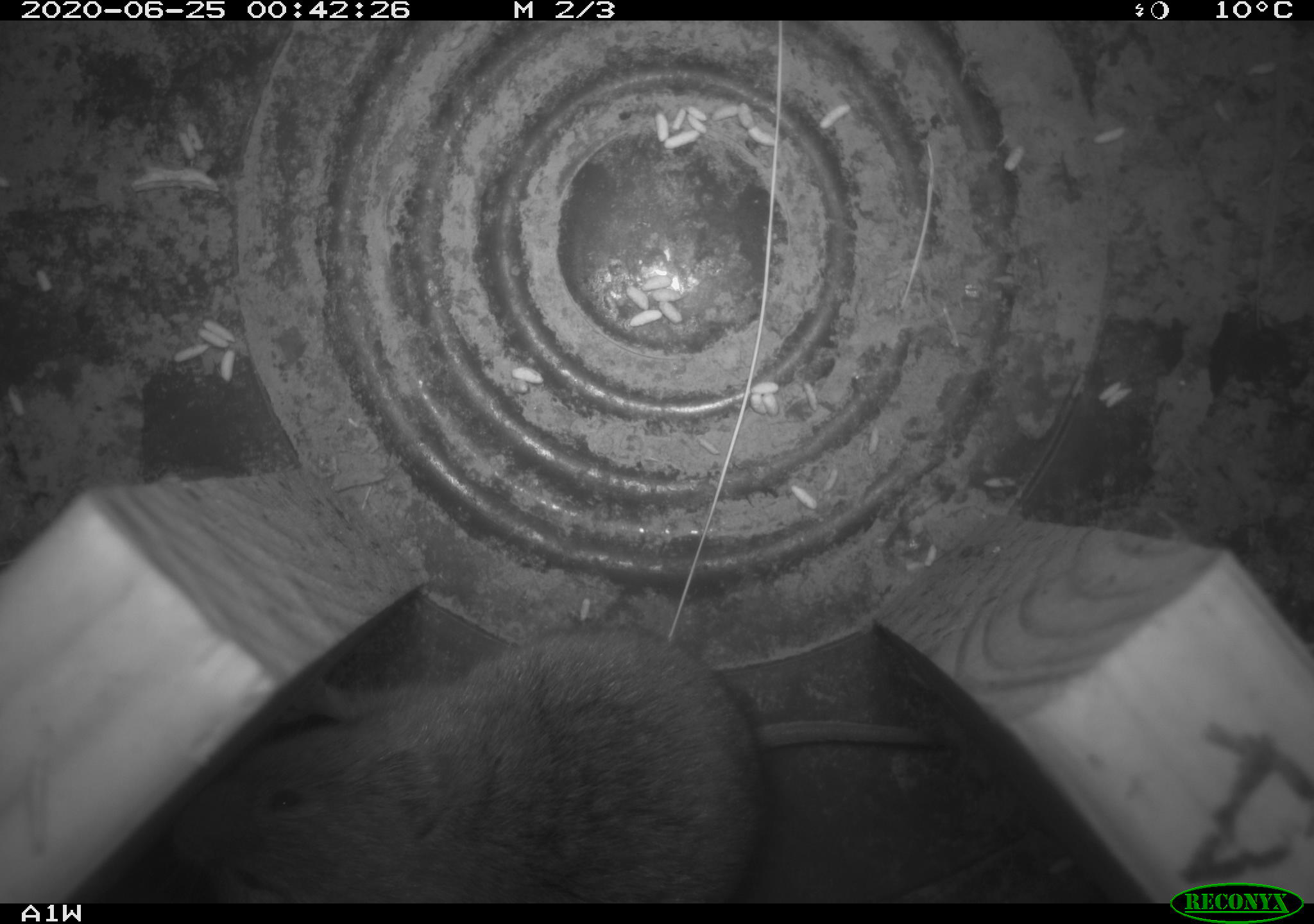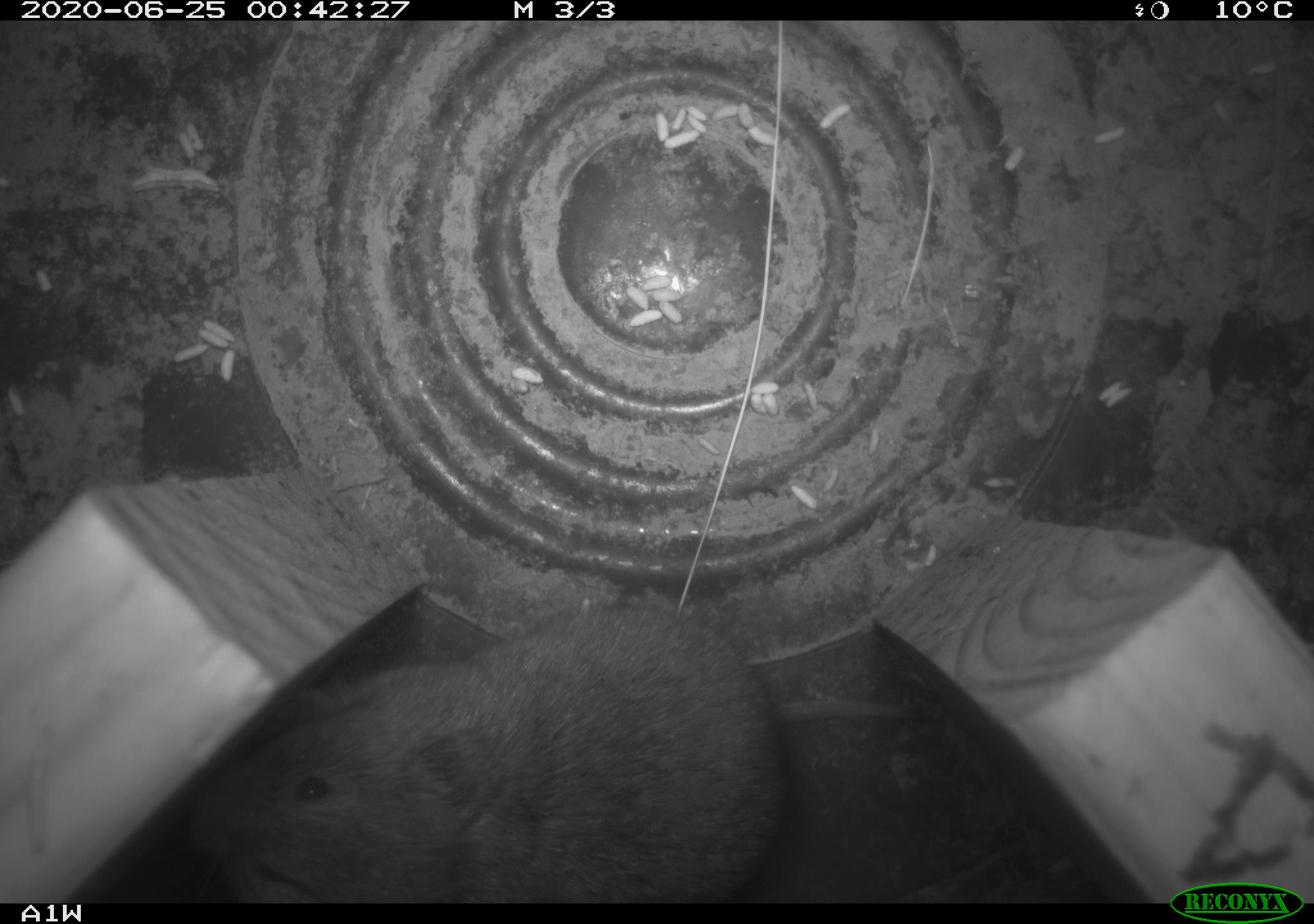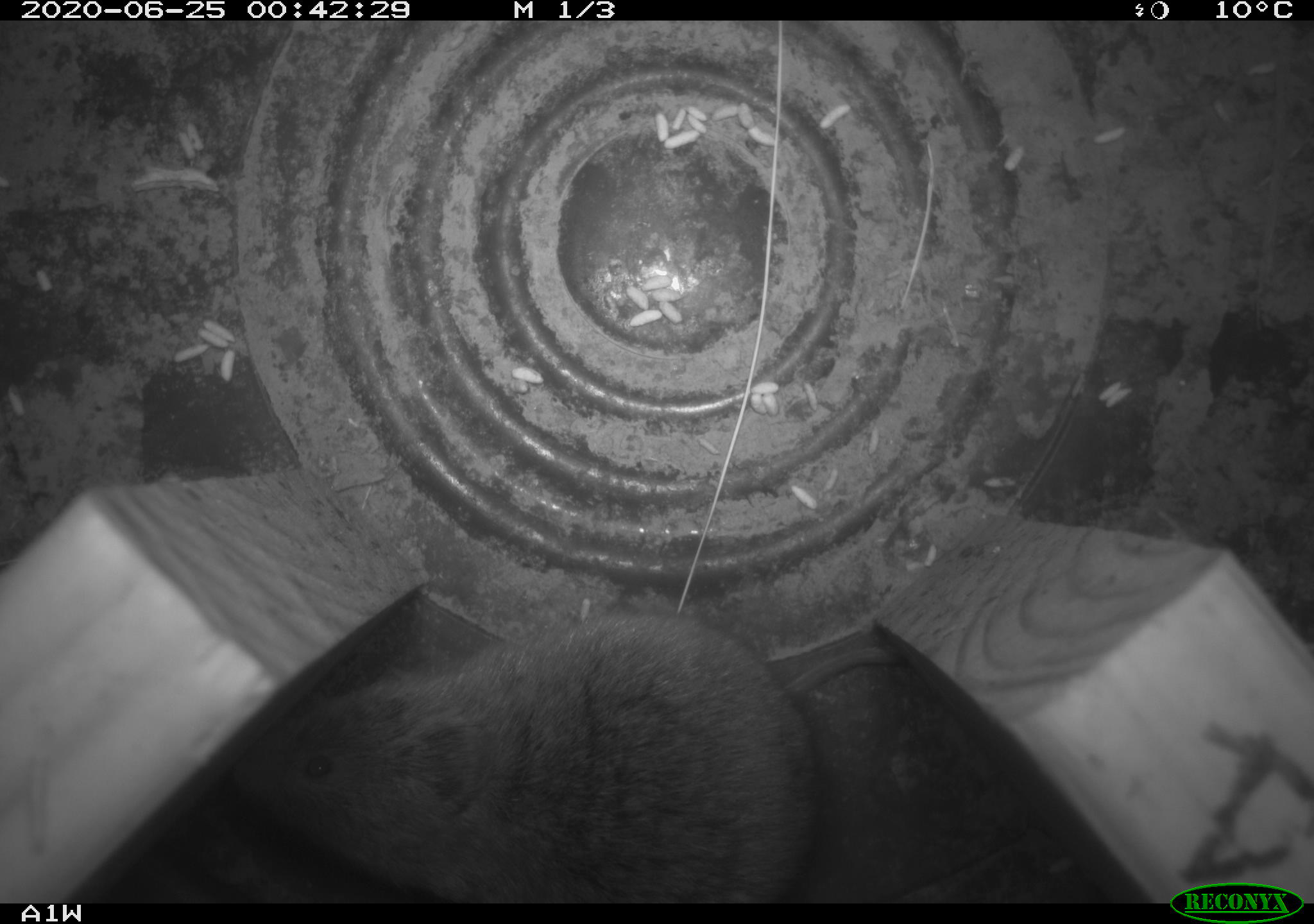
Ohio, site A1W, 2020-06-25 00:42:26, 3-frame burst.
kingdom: Animalia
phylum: Chordata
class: Mammalia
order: Rodentia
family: Cricetidae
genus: Microtus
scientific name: Microtus pennsylvanicus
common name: meadow vole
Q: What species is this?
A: Meadow vole (Microtus pennsylvanicus).